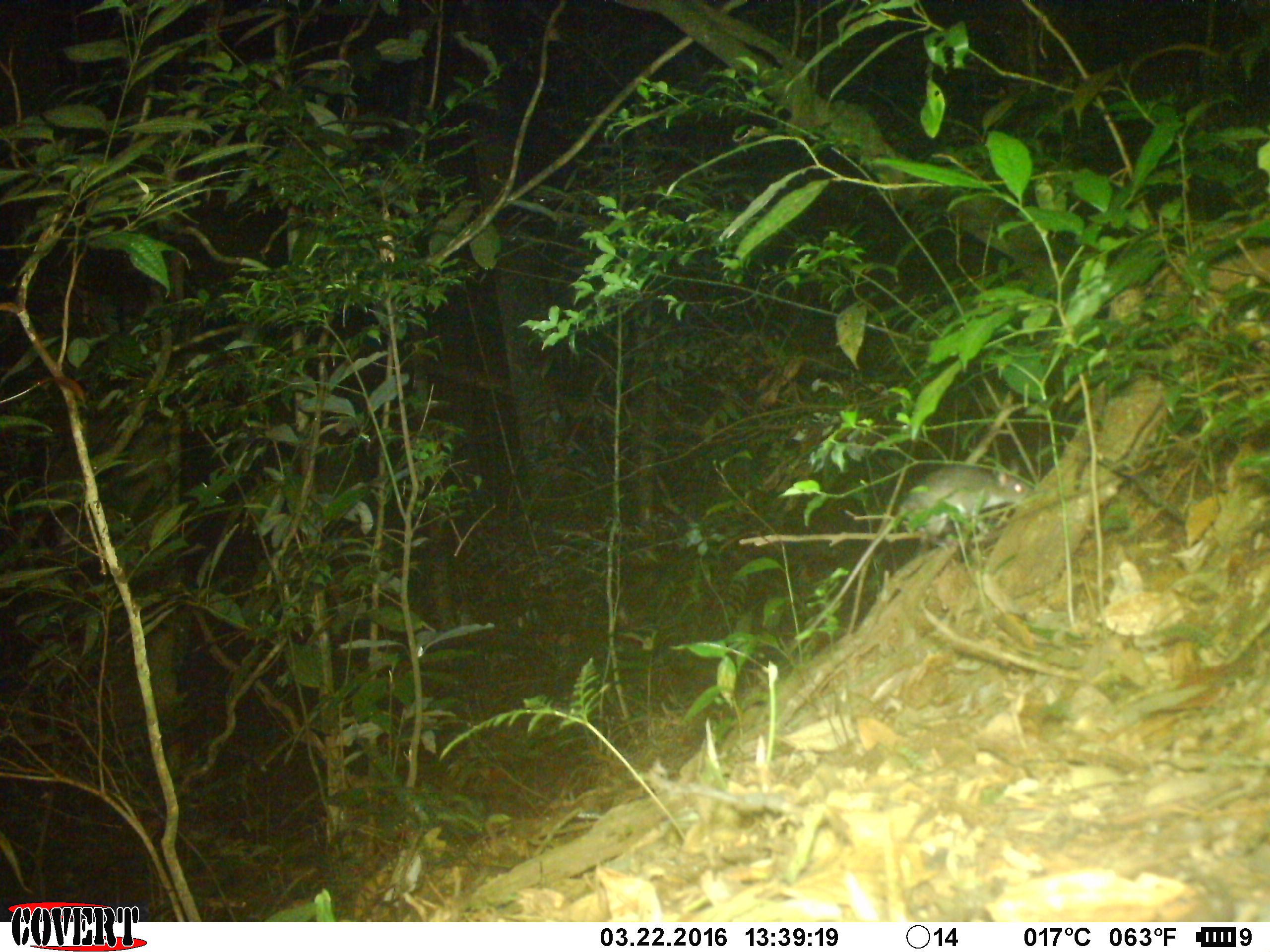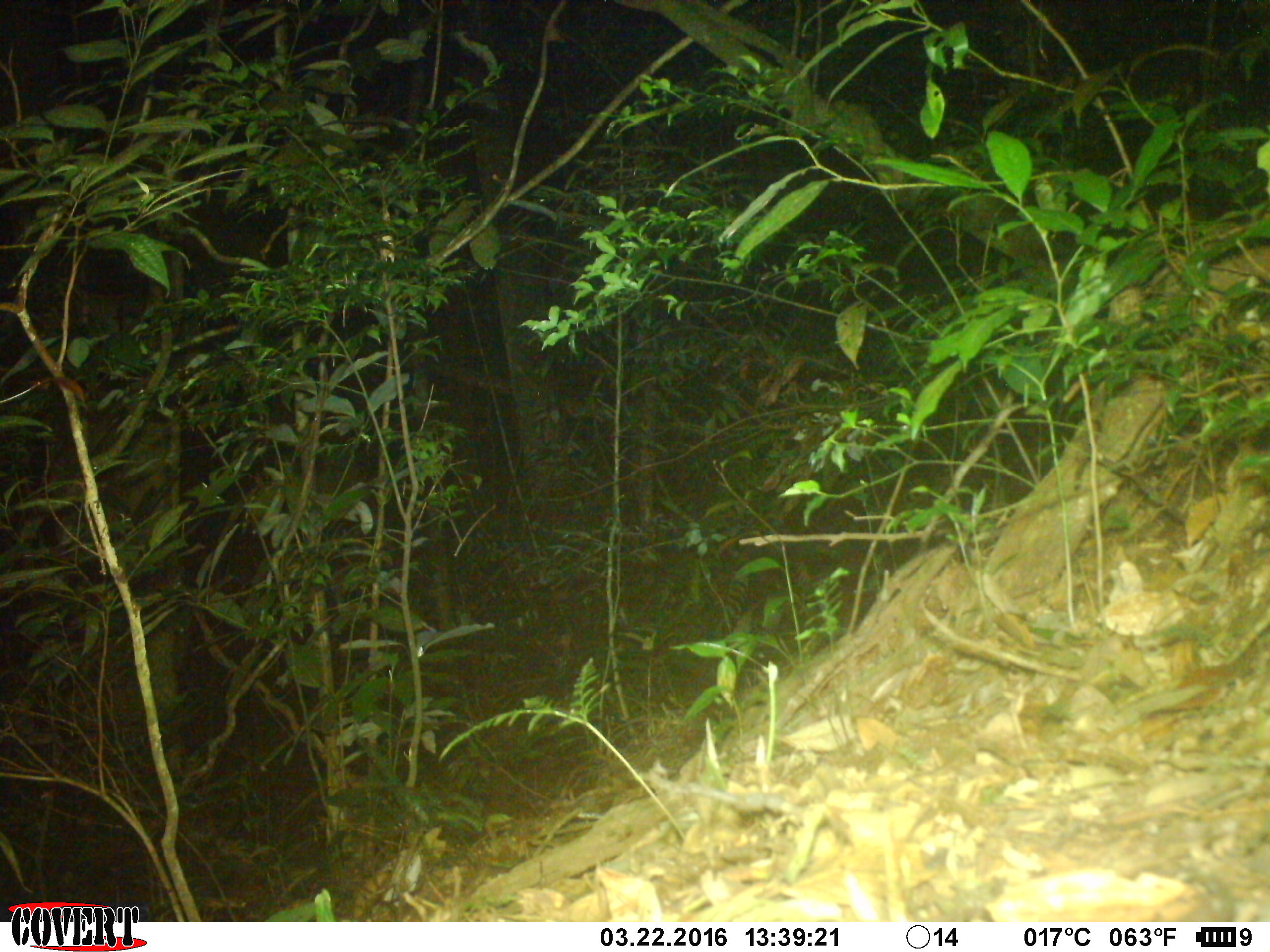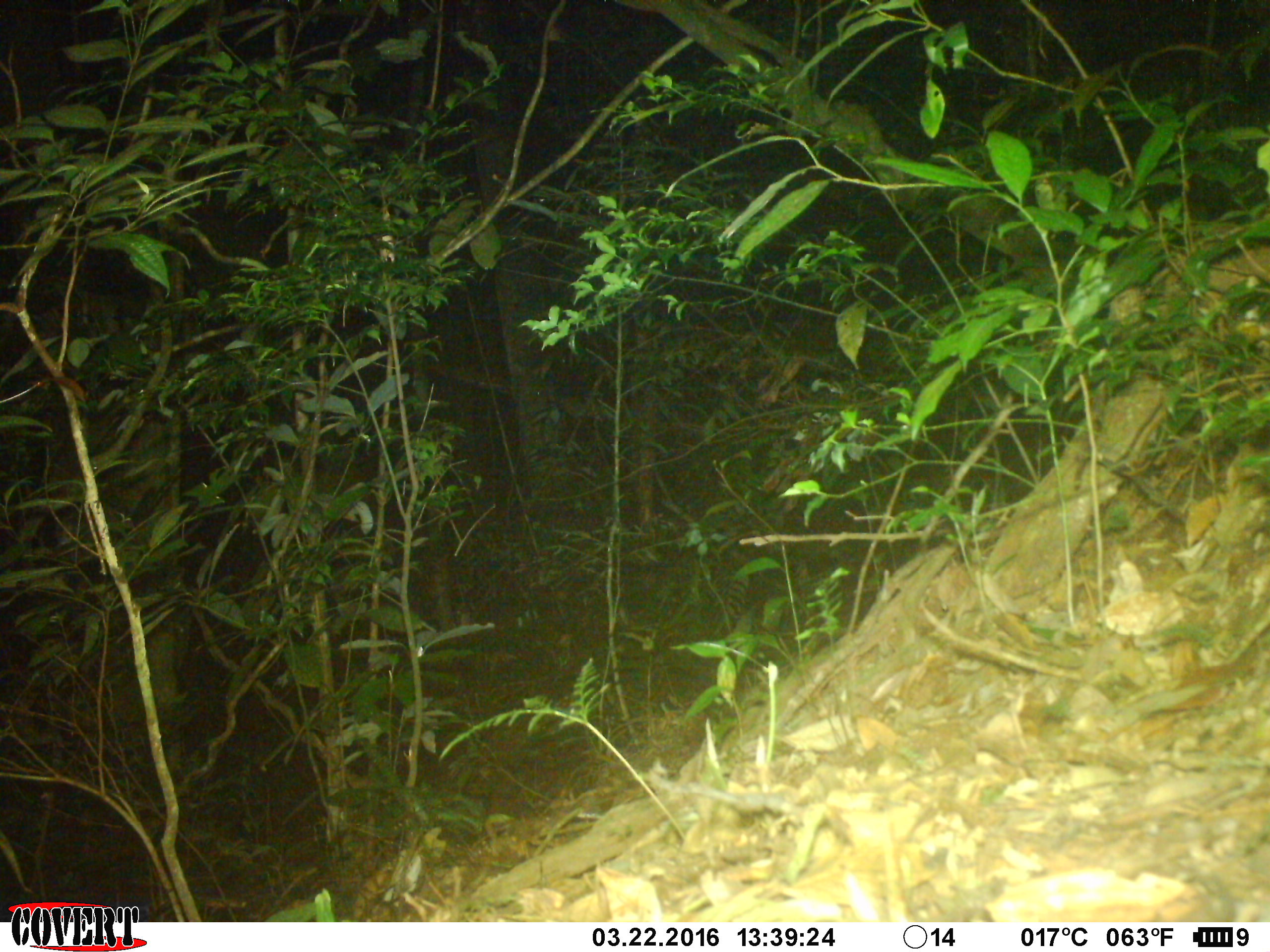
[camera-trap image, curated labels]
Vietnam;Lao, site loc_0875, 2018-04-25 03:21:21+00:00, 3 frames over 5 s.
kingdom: Animalia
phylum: Chordata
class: Mammalia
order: Rodentia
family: Muridae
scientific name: Muridae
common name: old-world mice and rats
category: unidentified murid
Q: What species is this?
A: Unidentified murid (old-world mice and rats) (Muridae).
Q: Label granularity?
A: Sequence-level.